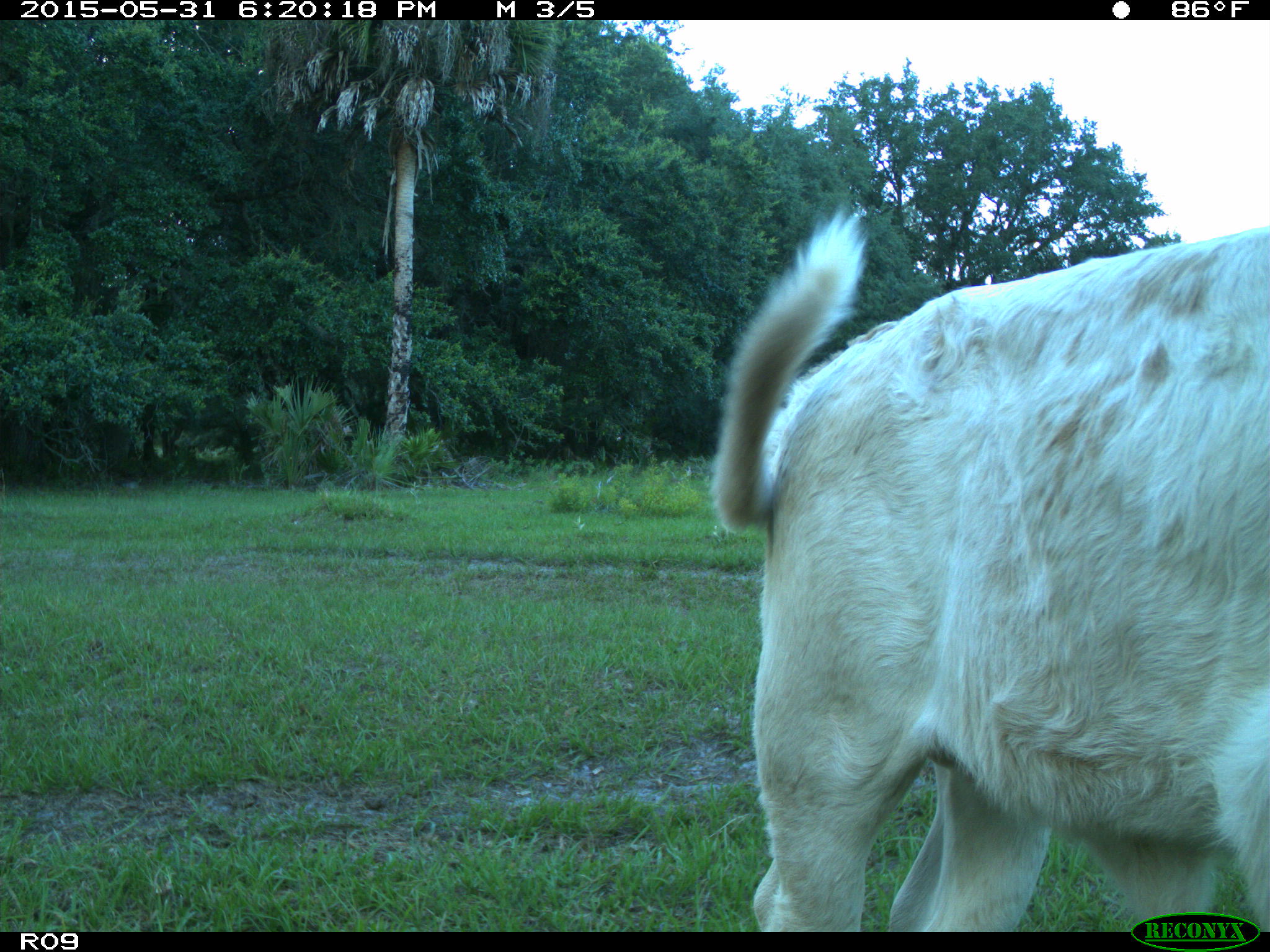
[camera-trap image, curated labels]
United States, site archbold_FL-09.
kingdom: Animalia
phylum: Chordata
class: Mammalia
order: Artiodactyla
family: Bovidae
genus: Bos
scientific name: Bos taurus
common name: domestic cow